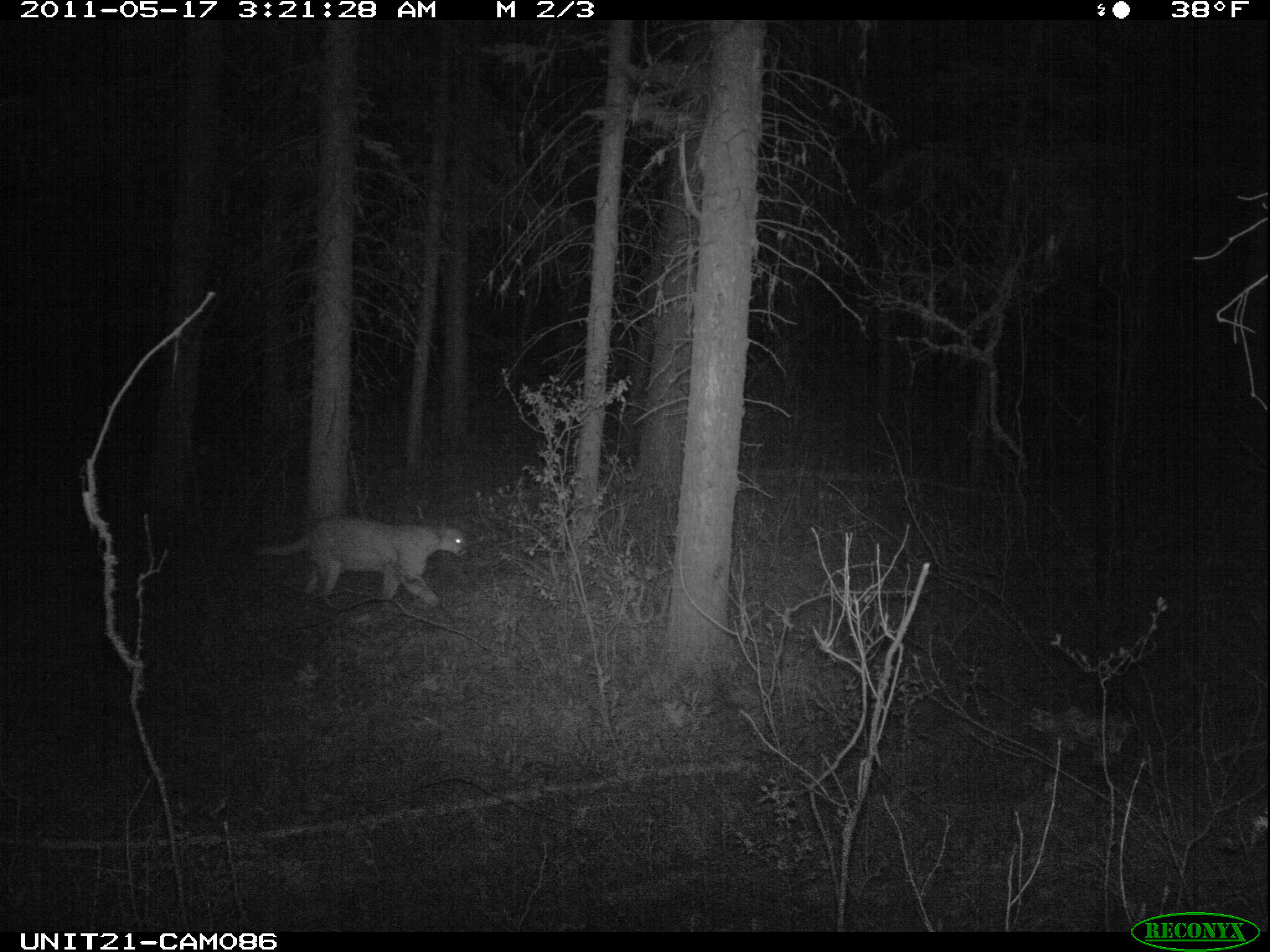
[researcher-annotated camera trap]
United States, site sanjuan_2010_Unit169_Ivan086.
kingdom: Animalia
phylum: Chordata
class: Mammalia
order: Carnivora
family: Felidae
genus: Puma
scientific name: Puma concolor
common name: mountain lion